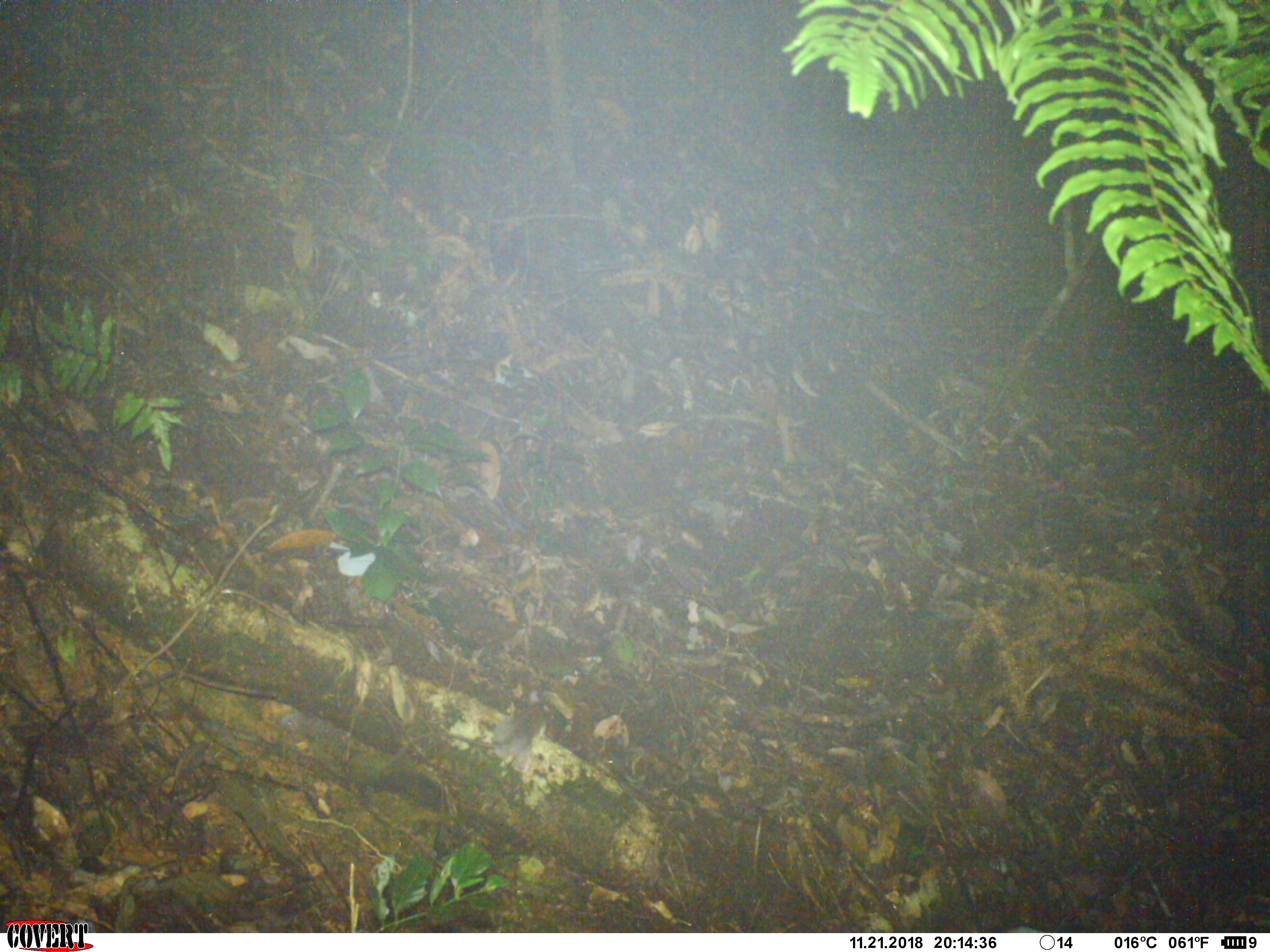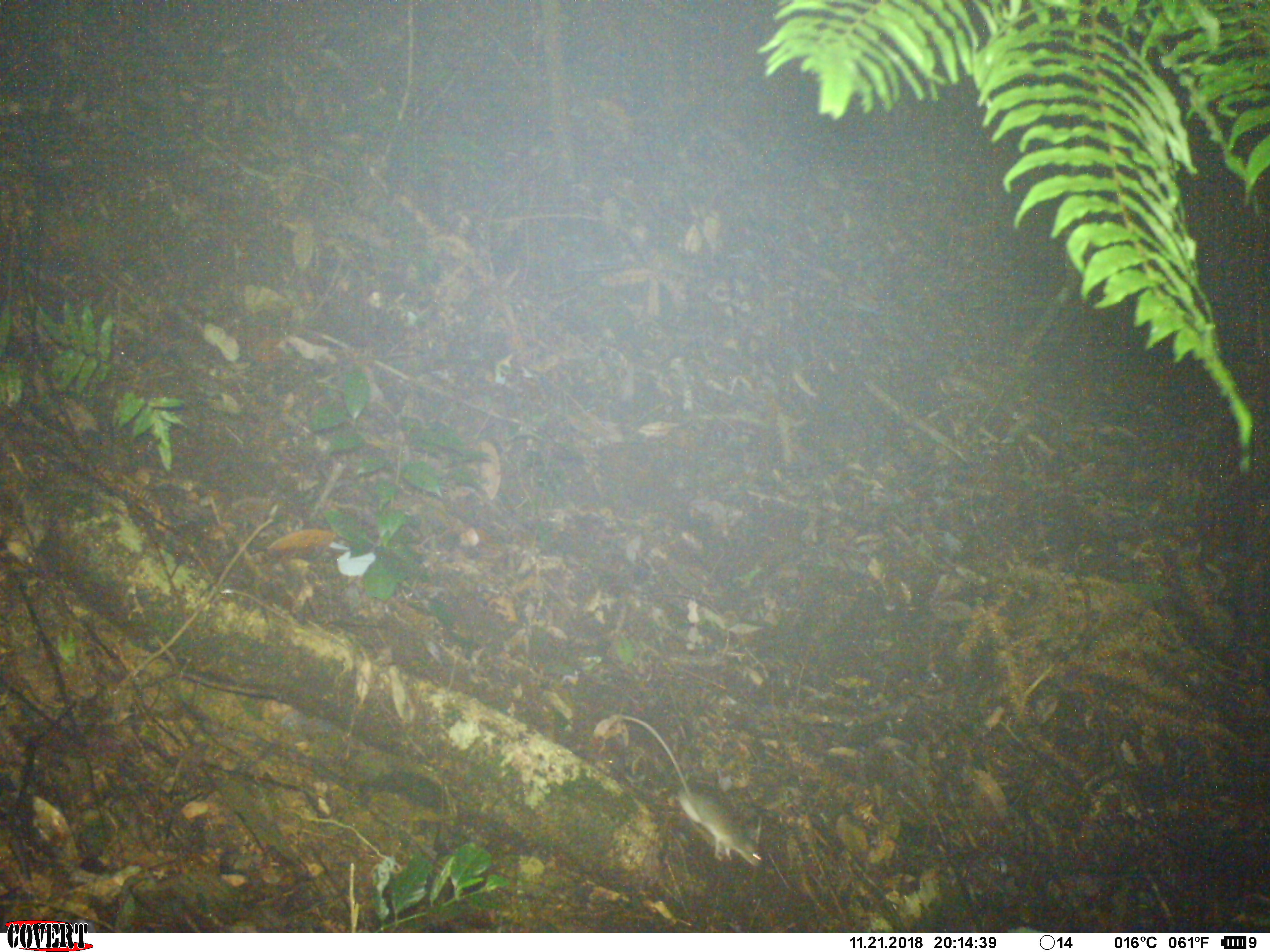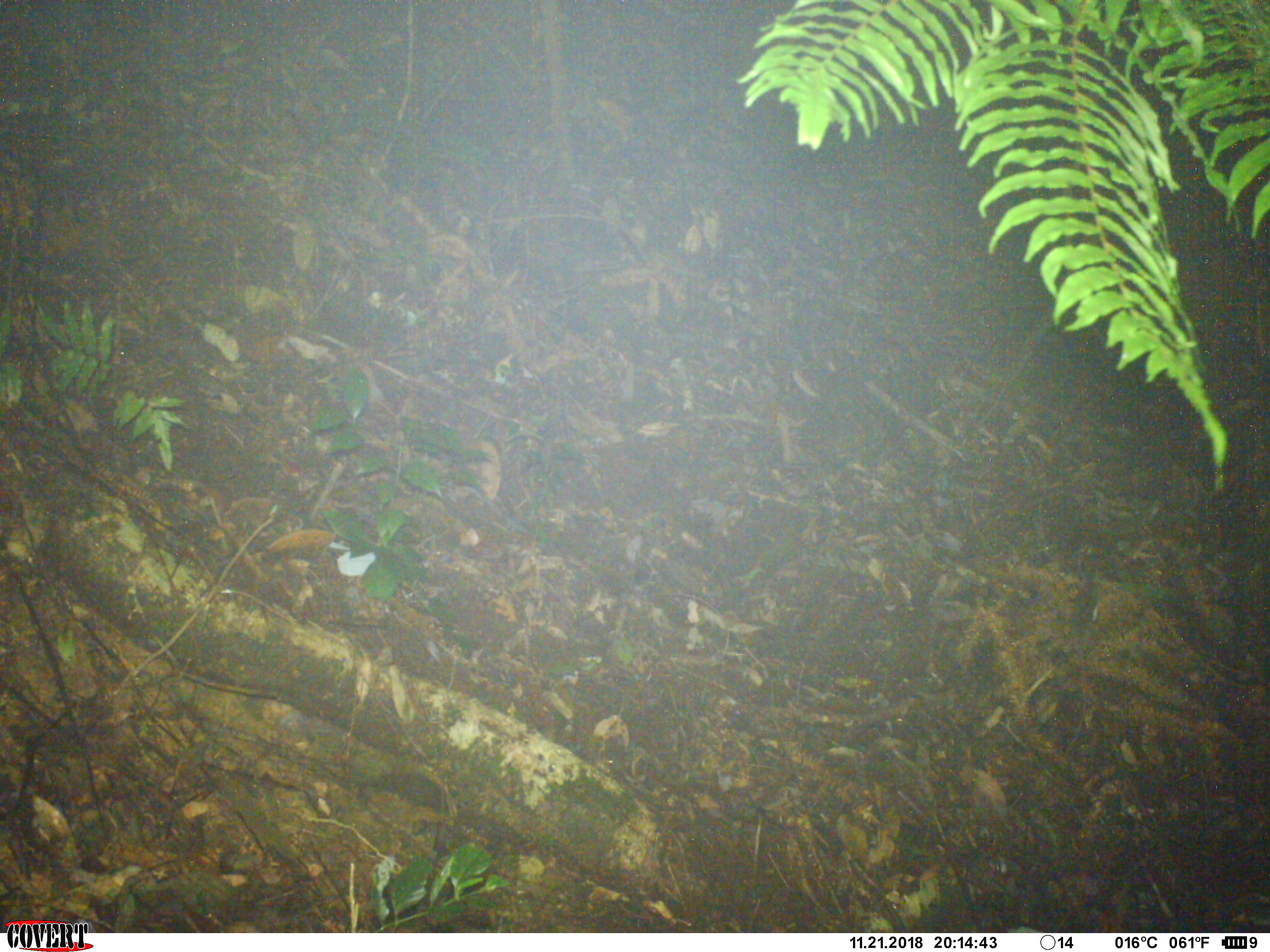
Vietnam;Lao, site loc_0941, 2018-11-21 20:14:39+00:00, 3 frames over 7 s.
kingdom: Animalia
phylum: Chordata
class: Mammalia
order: Rodentia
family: Muridae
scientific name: Muridae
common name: old-world mice and rats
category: unidentified murid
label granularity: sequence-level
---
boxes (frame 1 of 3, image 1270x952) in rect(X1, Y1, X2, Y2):
unidentified murid: rect(442, 689, 560, 788)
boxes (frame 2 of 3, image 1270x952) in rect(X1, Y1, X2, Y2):
unidentified murid: rect(611, 712, 764, 868)